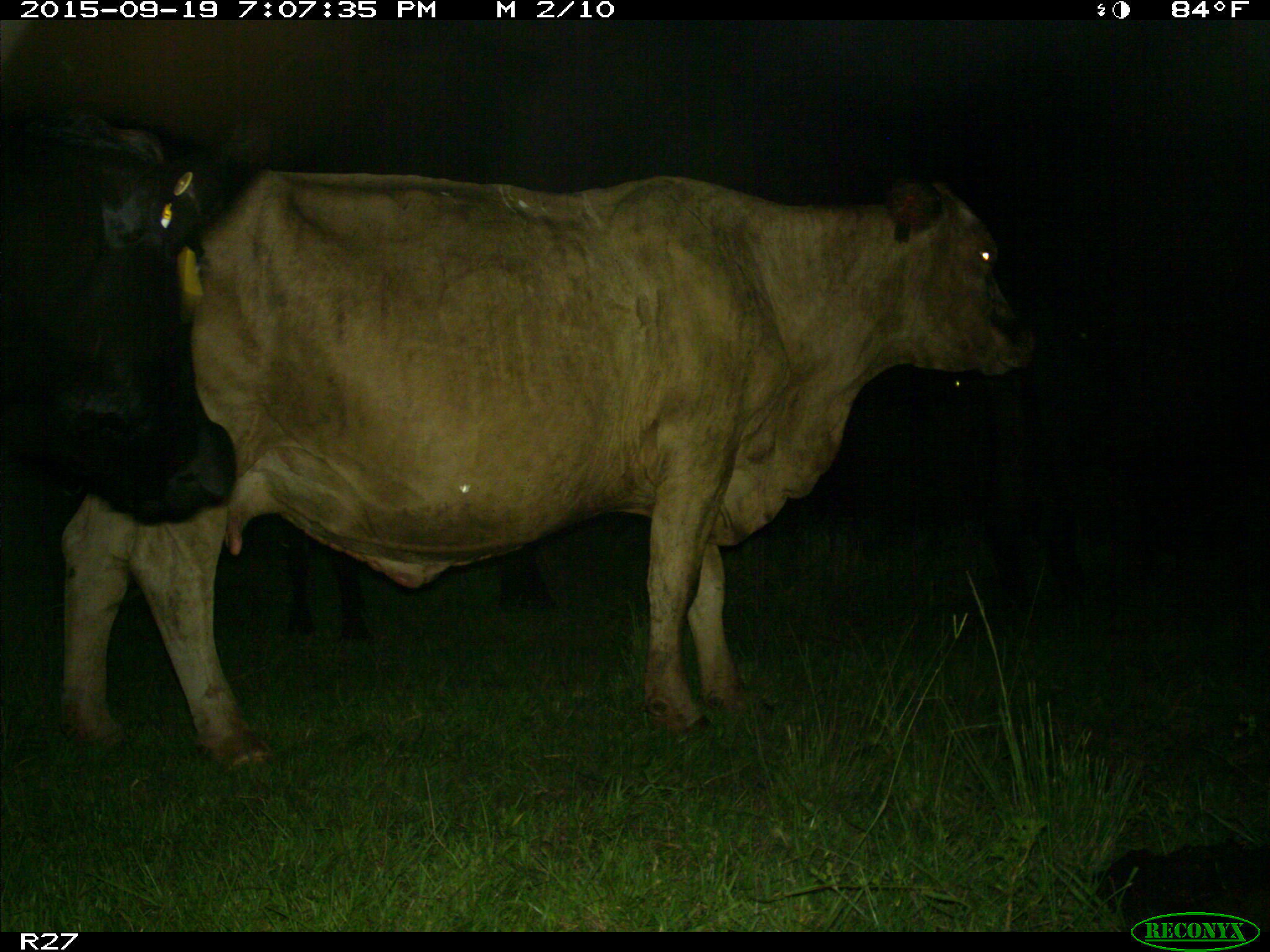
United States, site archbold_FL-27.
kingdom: Animalia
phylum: Chordata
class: Mammalia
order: Artiodactyla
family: Bovidae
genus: Bos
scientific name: Bos taurus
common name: domestic cow